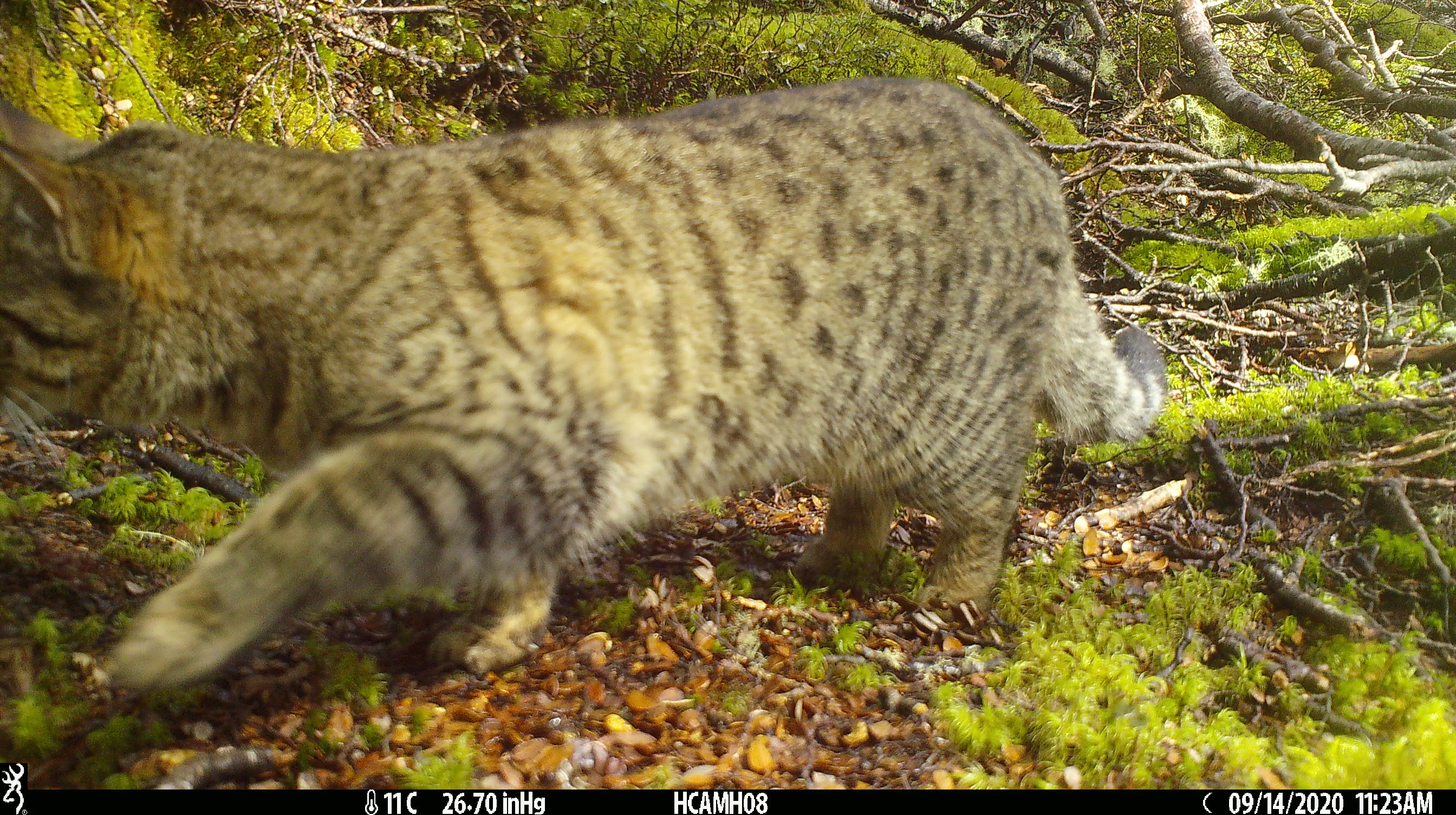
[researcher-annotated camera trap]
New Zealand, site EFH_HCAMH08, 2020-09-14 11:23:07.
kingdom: Animalia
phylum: Chordata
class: Mammalia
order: Carnivora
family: Felidae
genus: Felis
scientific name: Felis catus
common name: domestic cat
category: cat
Cat (domestic cat) (Felis catus).